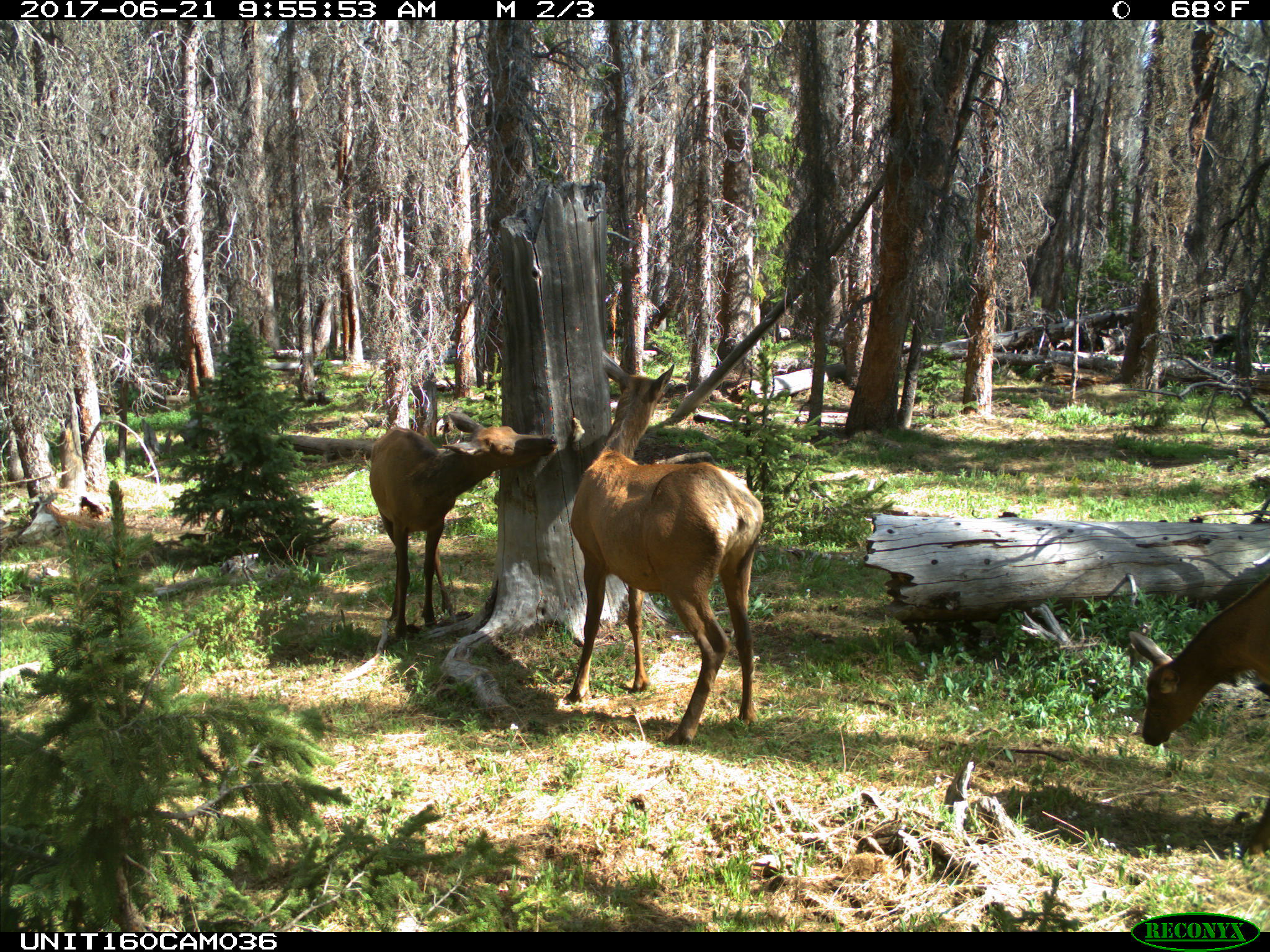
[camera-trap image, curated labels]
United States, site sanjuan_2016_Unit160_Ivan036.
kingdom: Animalia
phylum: Chordata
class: Mammalia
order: Artiodactyla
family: Cervidae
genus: Cervus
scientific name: Cervus elaphus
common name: red deer